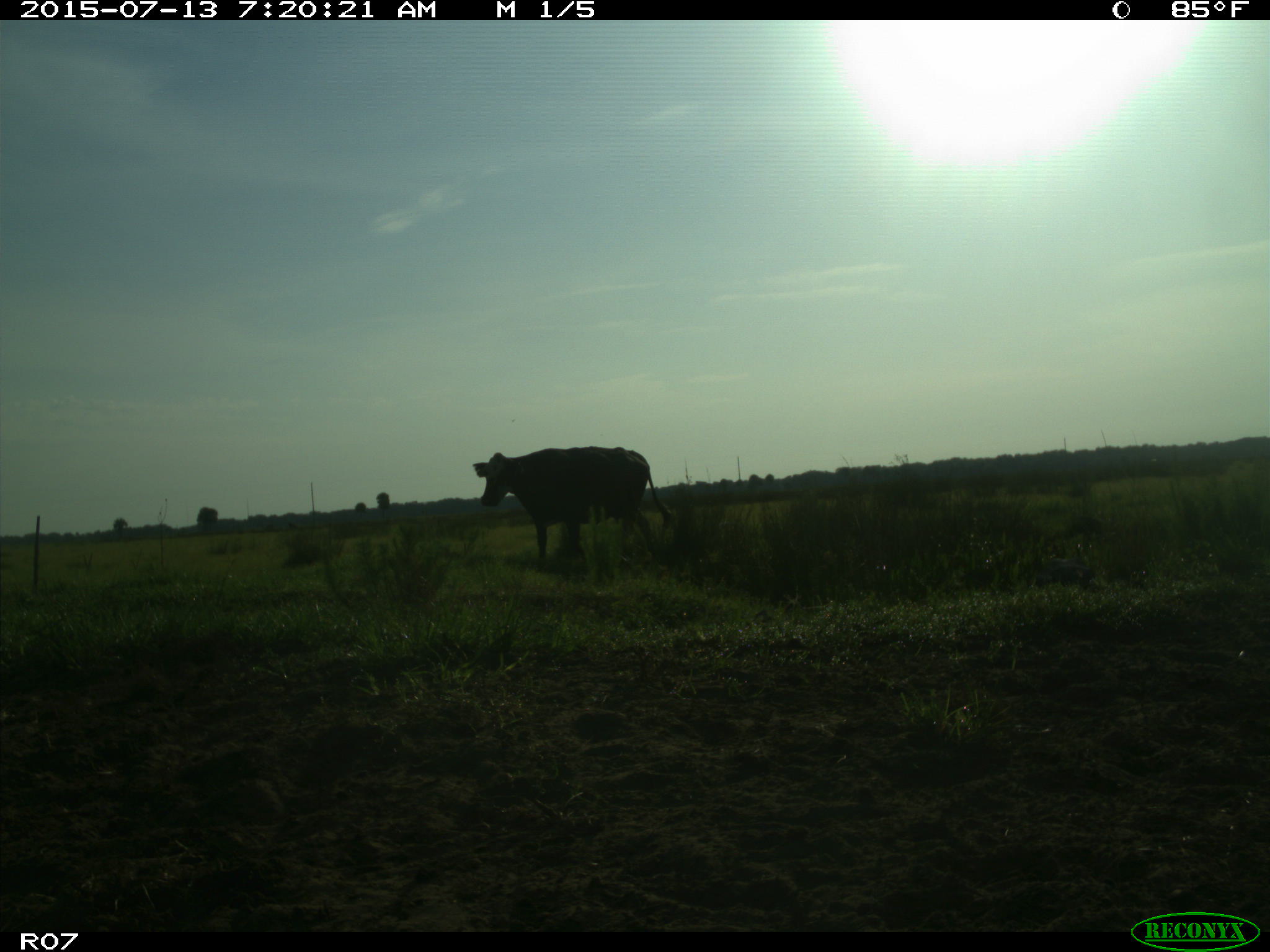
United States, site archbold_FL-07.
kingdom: Animalia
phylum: Chordata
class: Mammalia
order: Artiodactyla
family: Bovidae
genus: Bos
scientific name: Bos taurus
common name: domestic cow